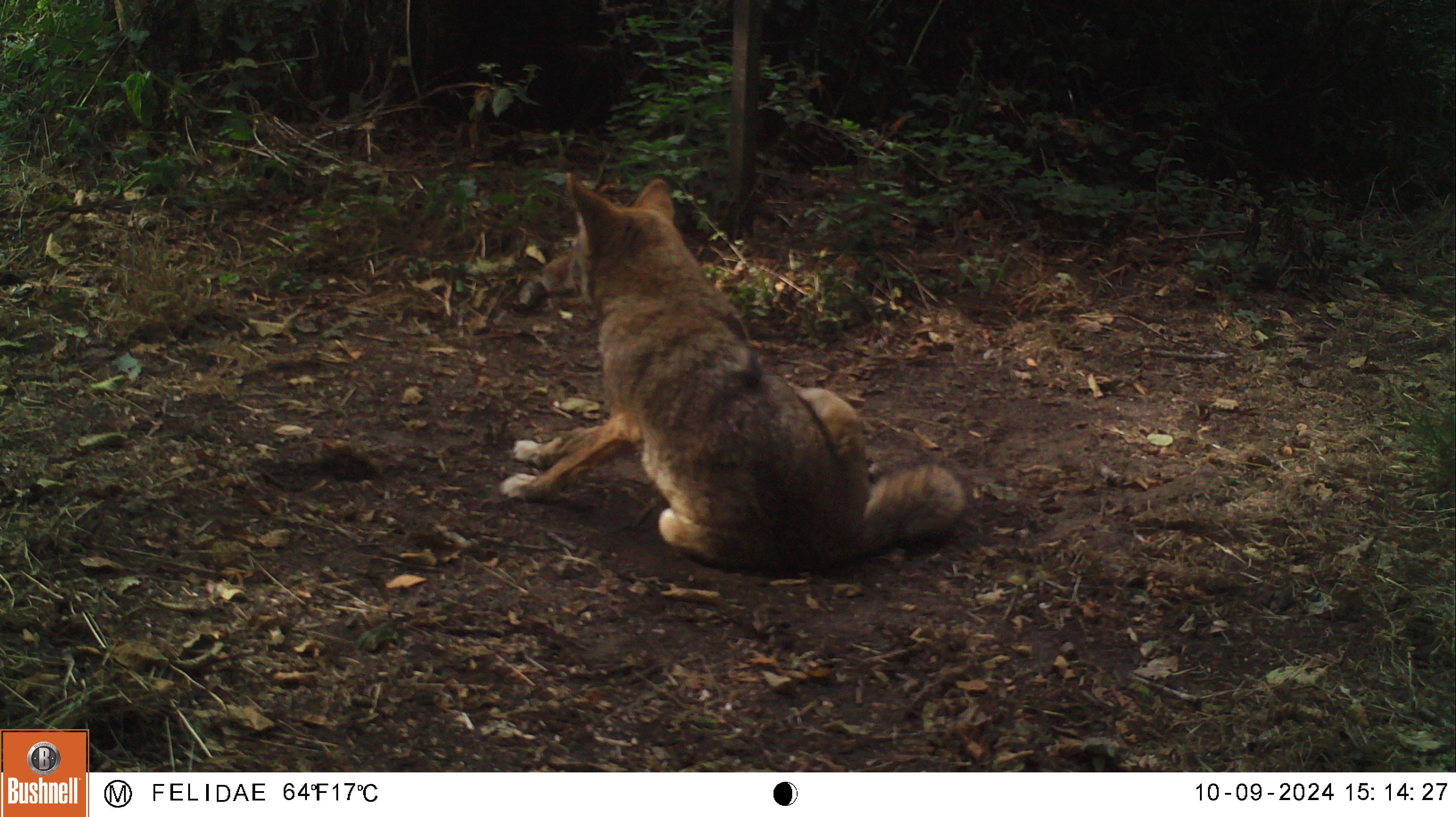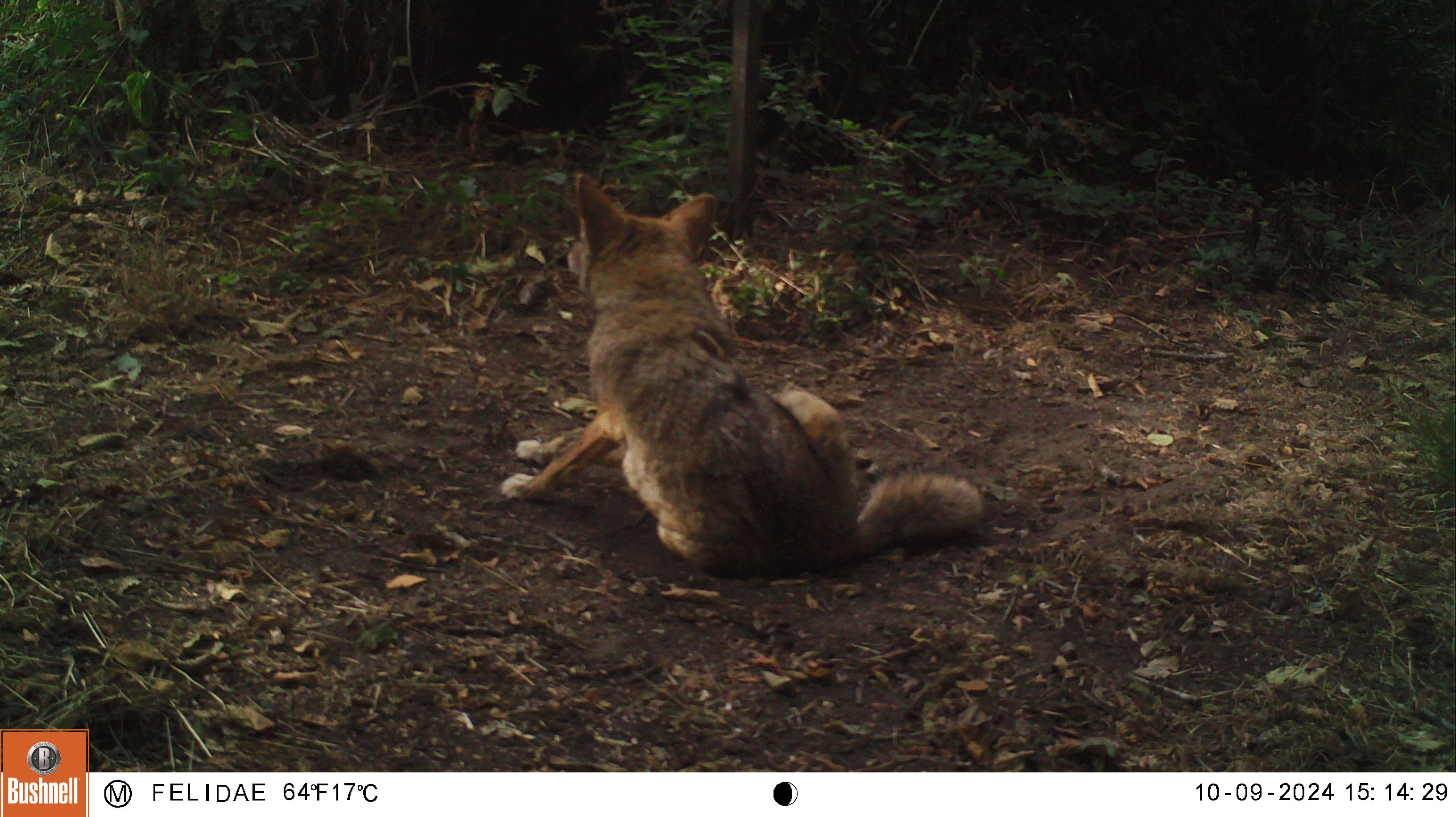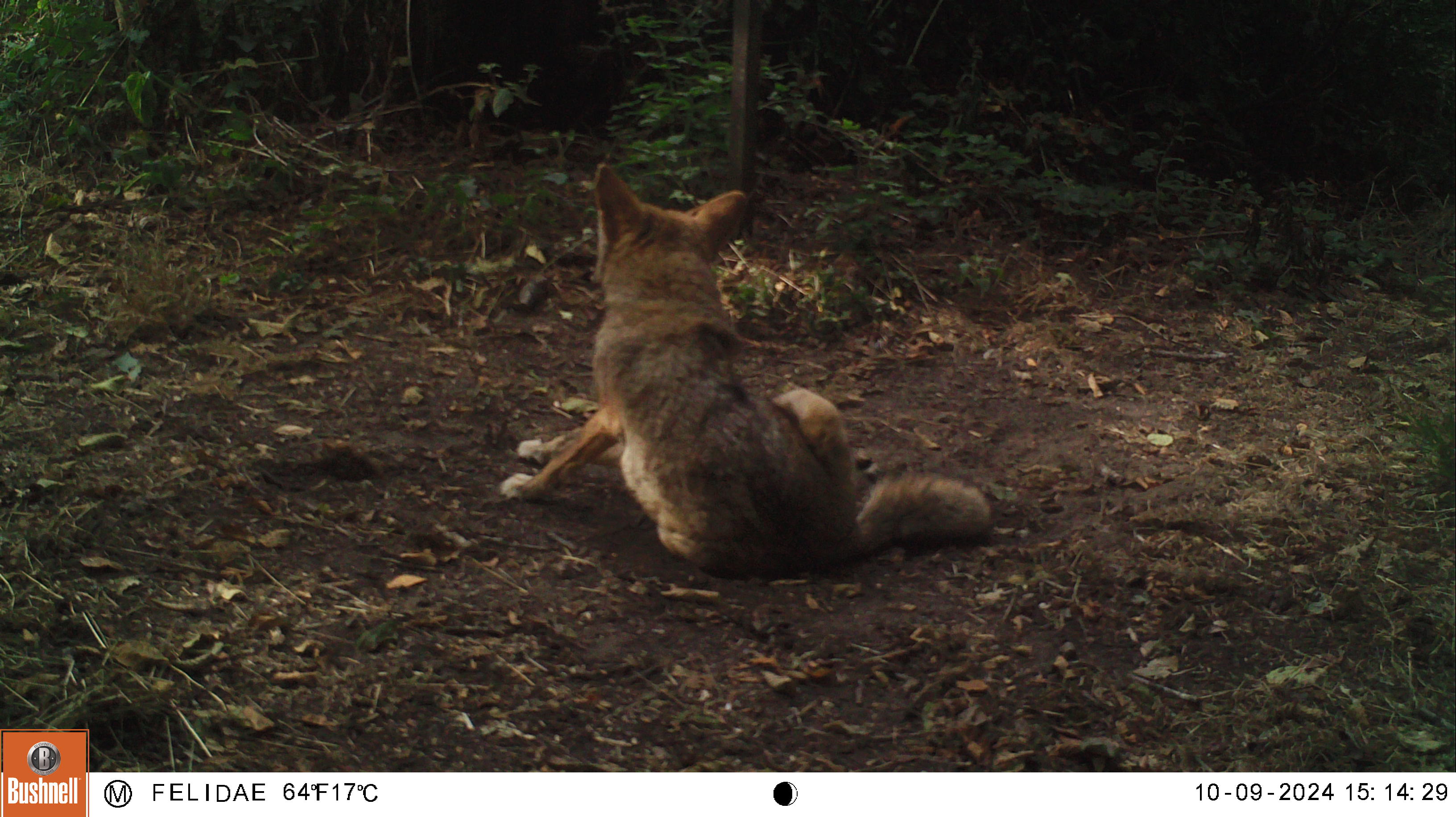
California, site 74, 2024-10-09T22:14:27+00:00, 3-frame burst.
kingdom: Animalia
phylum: Chordata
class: Mammalia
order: Carnivora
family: Canidae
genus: Canis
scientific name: Canis latrans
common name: coyote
Coyote (Canis latrans).